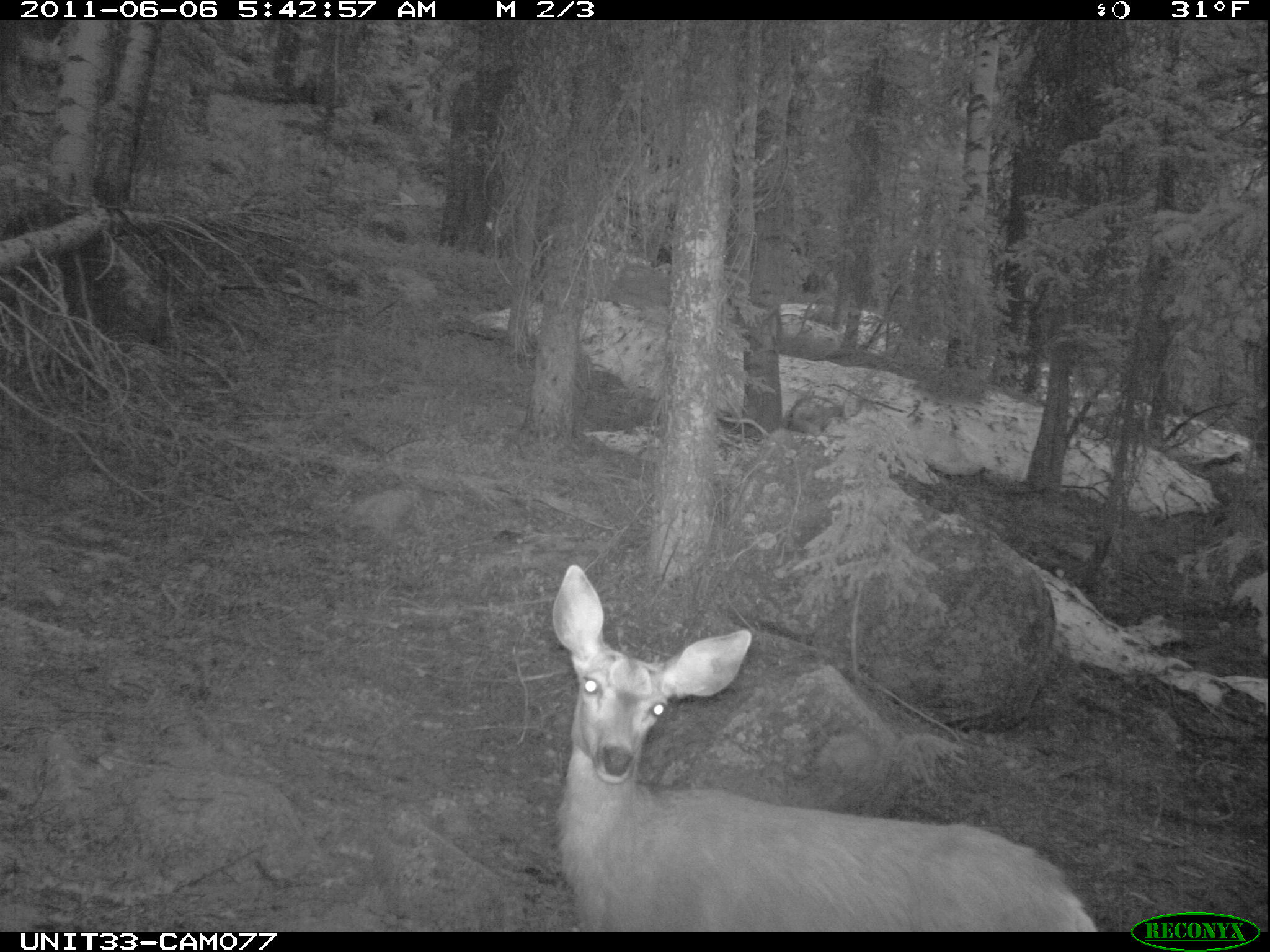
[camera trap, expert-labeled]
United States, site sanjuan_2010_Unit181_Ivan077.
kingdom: Animalia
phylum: Chordata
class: Mammalia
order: Artiodactyla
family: Cervidae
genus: Odocoileus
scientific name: Odocoileus hemionus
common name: mule deer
Odocoileus hemionus (mule deer).